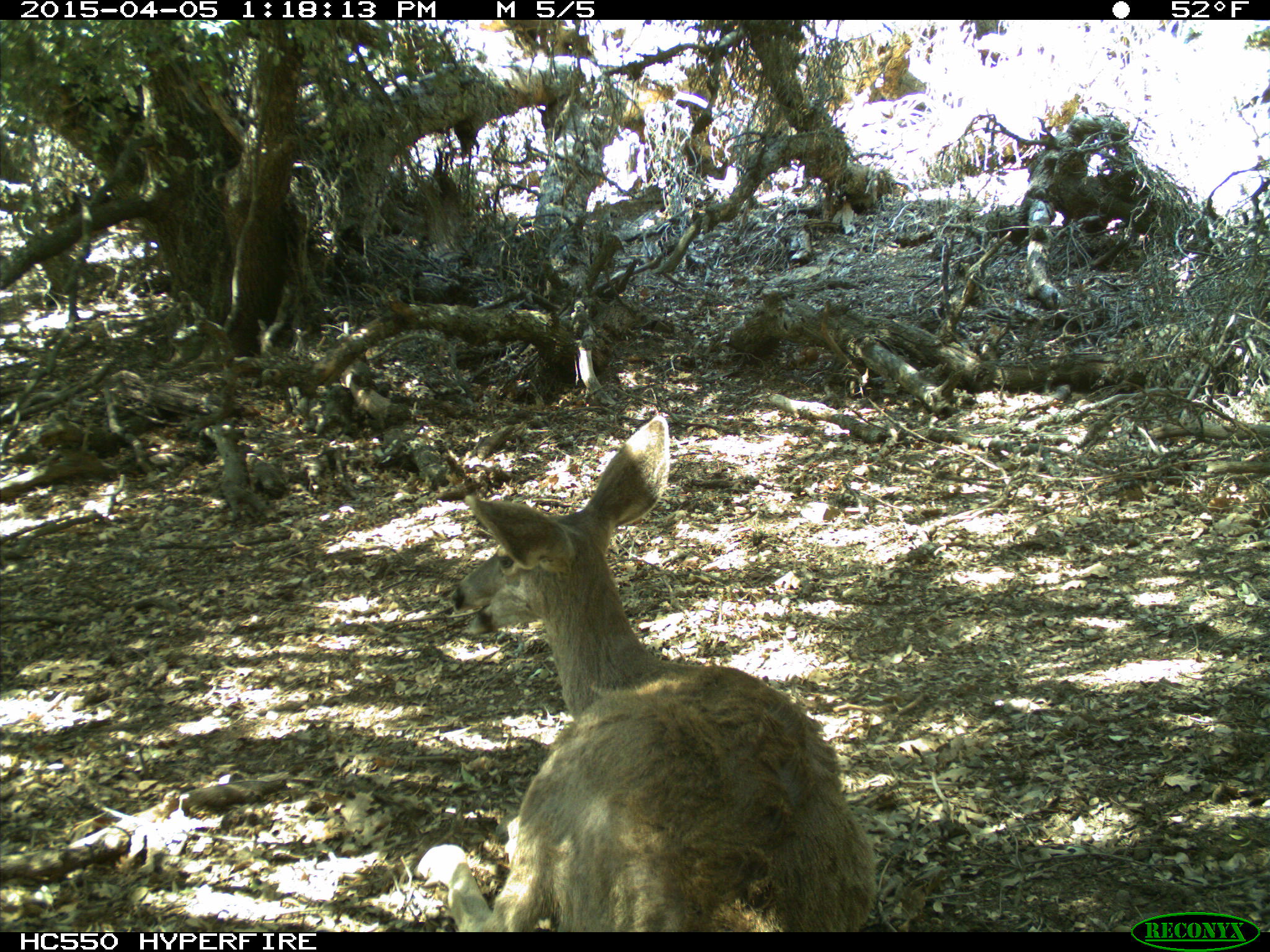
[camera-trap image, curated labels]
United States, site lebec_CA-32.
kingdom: Animalia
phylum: Chordata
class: Mammalia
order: Artiodactyla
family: Cervidae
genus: Odocoileus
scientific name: Odocoileus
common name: deer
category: unidentified deer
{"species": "unidentified deer (deer) (Odocoileus)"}